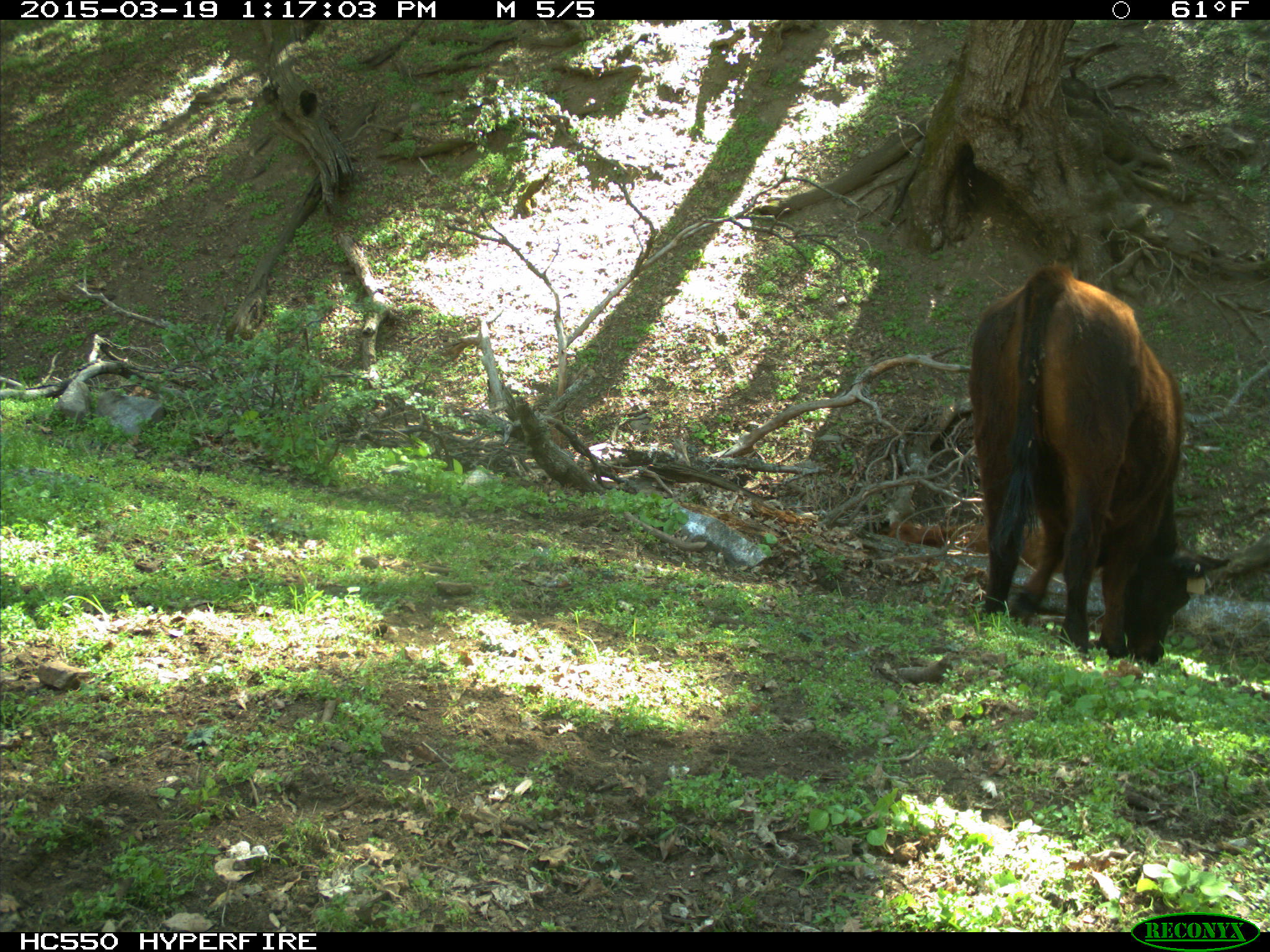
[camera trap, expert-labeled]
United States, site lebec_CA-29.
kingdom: Animalia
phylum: Chordata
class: Mammalia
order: Artiodactyla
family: Bovidae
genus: Bos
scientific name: Bos taurus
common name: domestic cow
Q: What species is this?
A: Bos taurus (domestic cow).